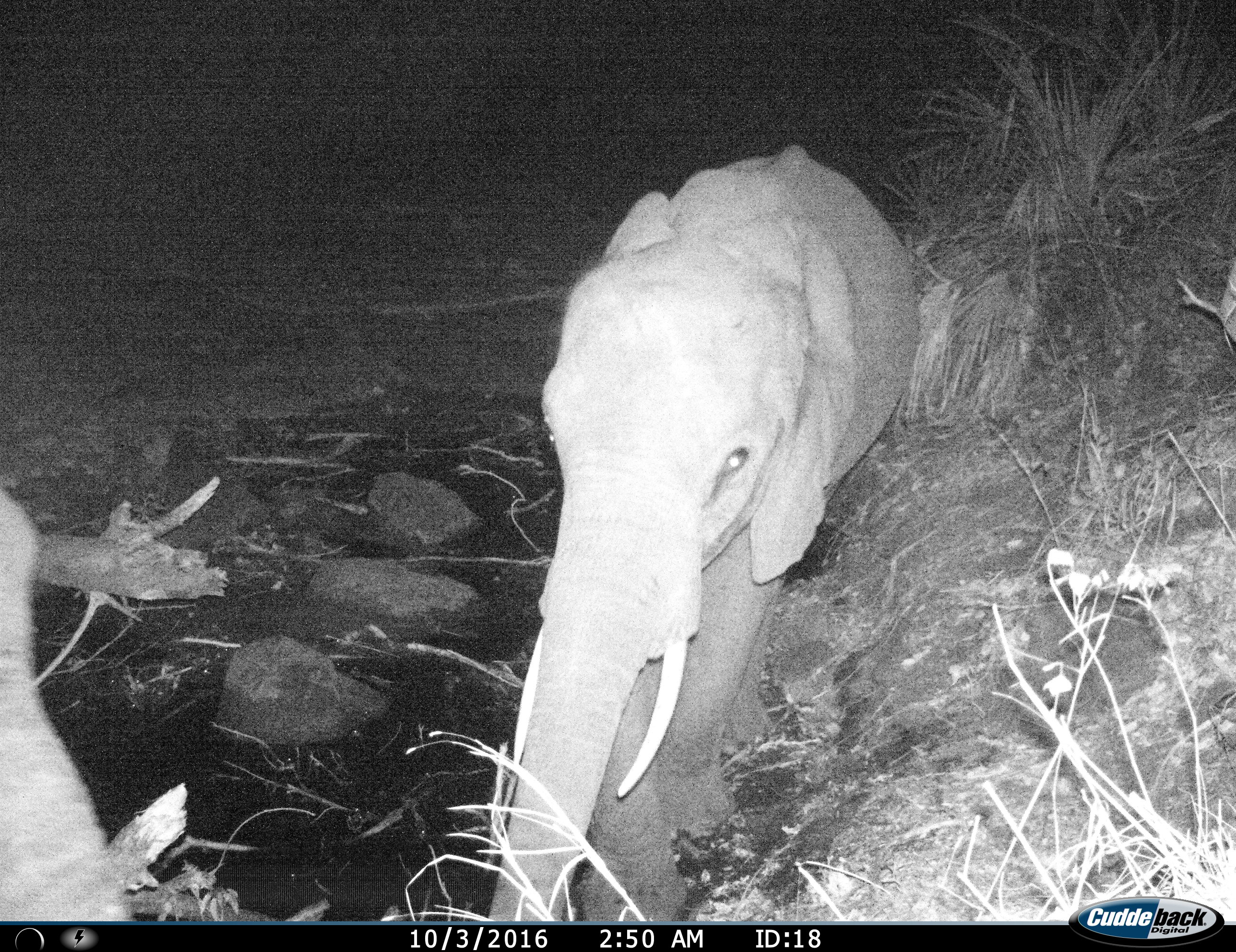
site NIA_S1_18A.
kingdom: Animalia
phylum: Chordata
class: Mammalia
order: Proboscidea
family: Elephantidae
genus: Loxodonta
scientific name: Loxodonta africana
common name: african bush elephant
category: elephant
Elephant (african bush elephant) (Loxodonta africana), count 2. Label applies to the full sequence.